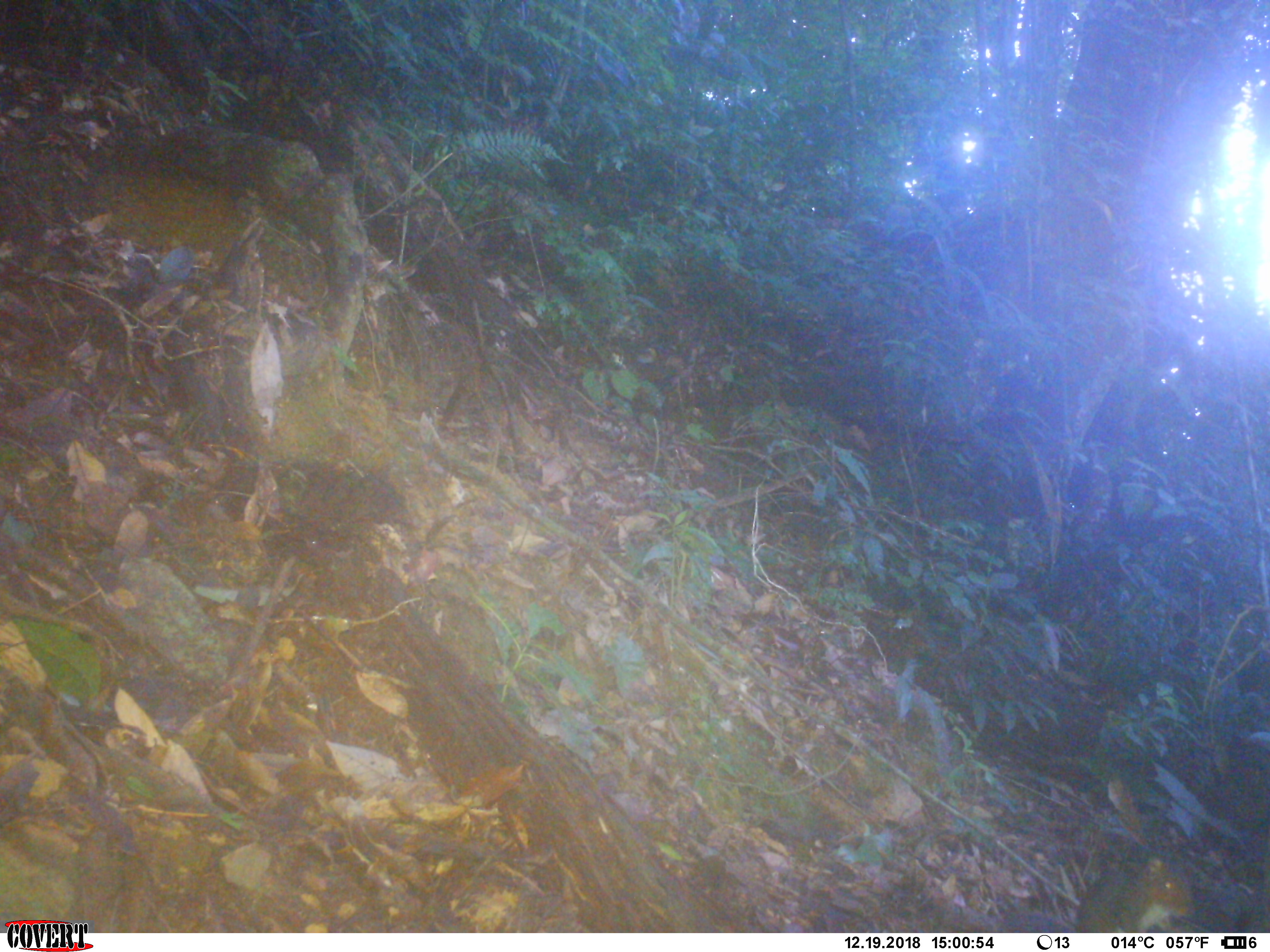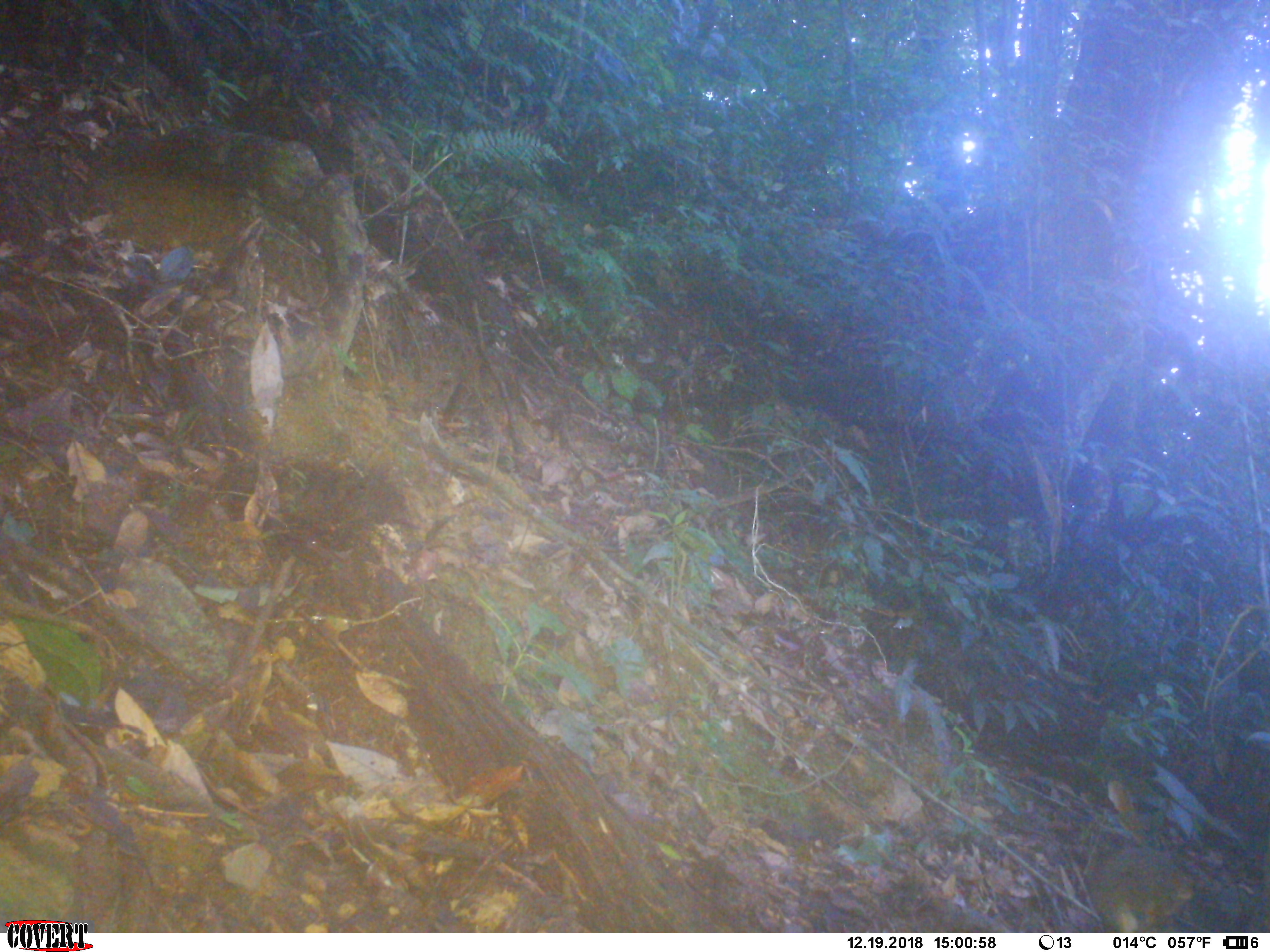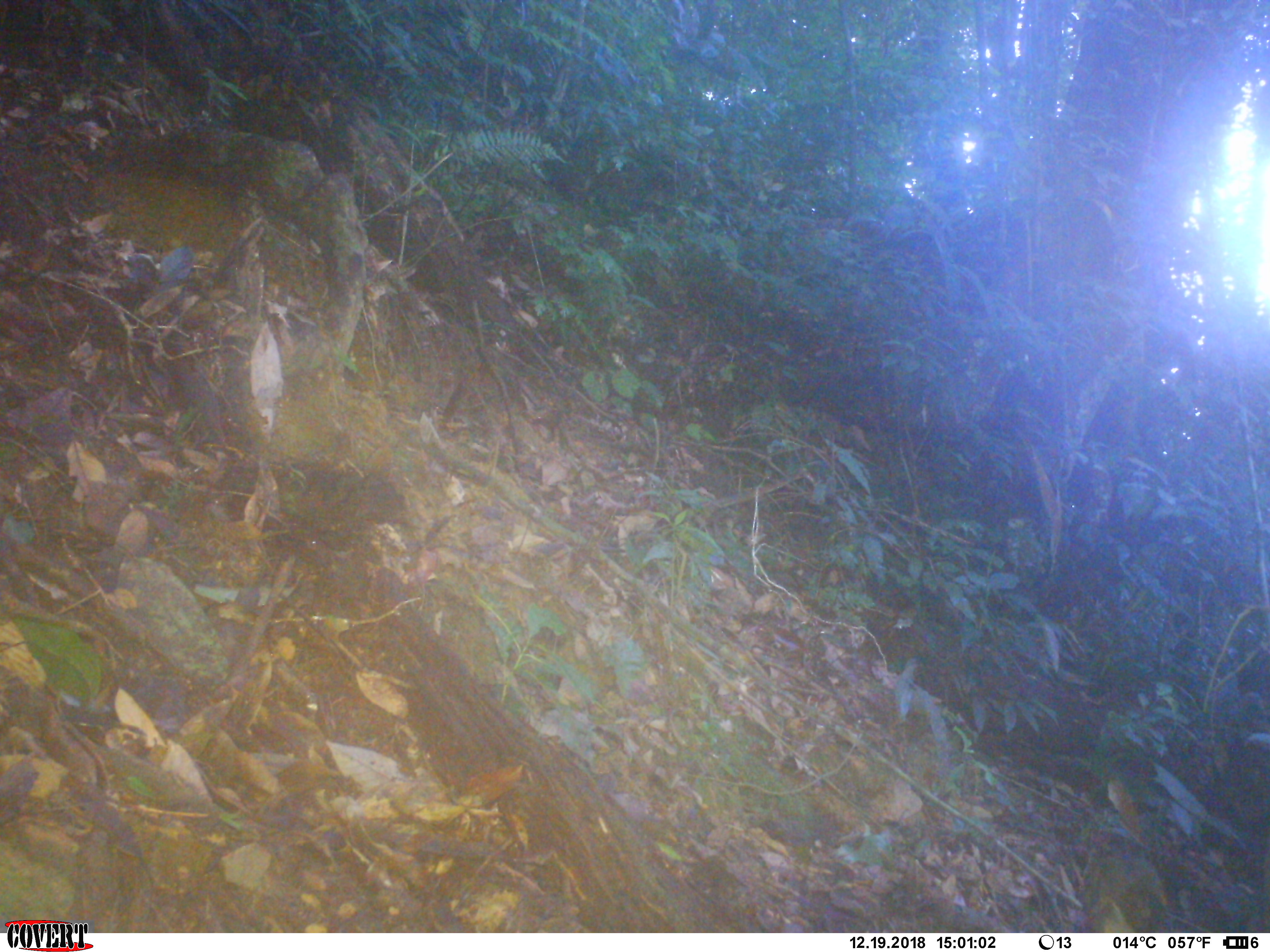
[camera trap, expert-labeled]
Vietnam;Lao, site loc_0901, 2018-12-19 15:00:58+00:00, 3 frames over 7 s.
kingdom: Animalia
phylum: Chordata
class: Mammalia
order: Rodentia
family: Sciuridae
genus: Dremomys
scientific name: Dremomys rufigenis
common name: red-cheeked squirrel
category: red cheeked squirrel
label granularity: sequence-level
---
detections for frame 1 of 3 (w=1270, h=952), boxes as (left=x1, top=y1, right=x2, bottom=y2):
red cheeked squirrel: (left=1074, top=855, right=1197, bottom=933)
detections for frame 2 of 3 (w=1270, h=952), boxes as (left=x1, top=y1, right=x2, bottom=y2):
red cheeked squirrel: (left=1085, top=845, right=1194, bottom=933)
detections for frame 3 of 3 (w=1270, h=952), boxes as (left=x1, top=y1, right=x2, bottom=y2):
red cheeked squirrel: (left=1081, top=849, right=1165, bottom=933)